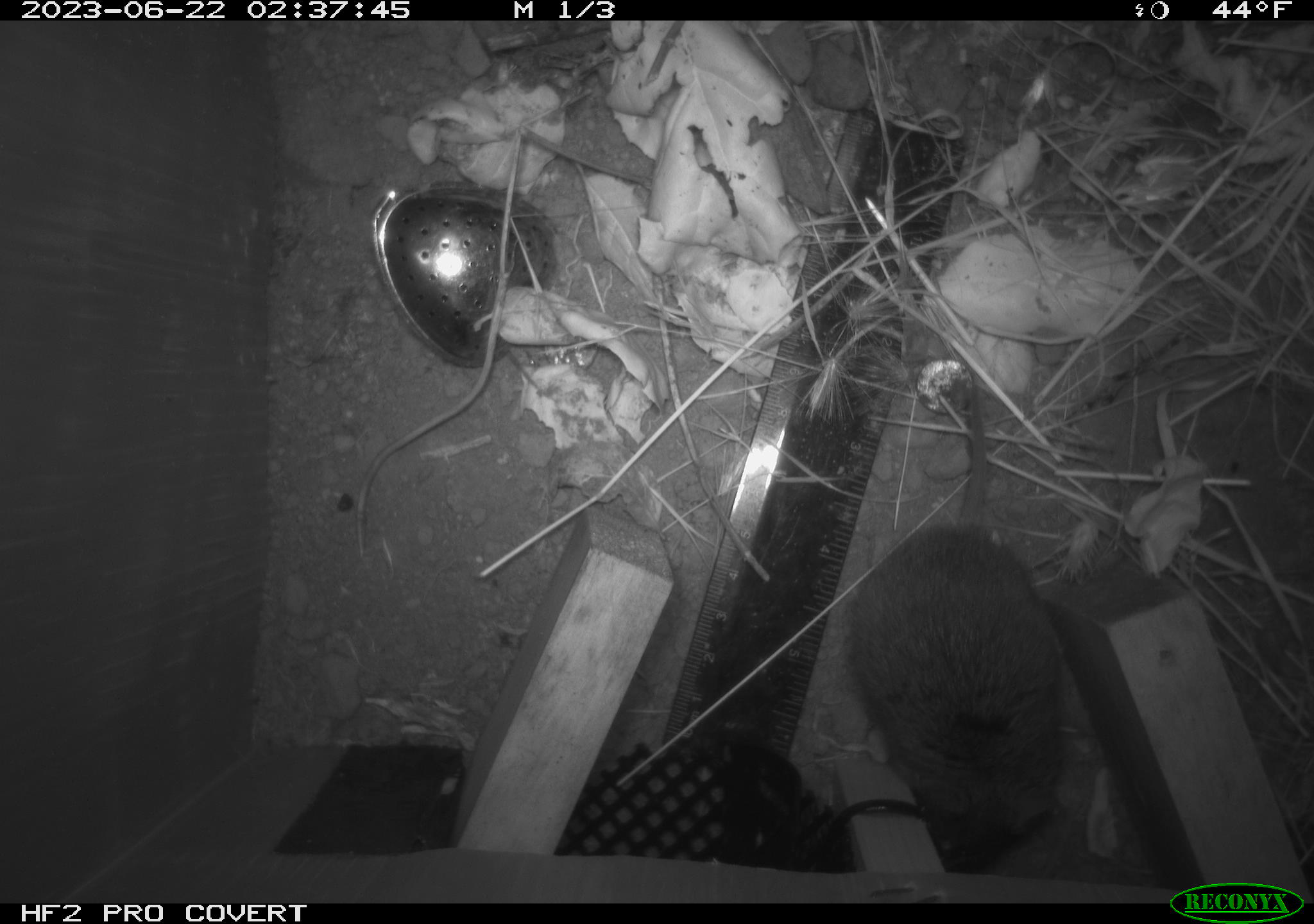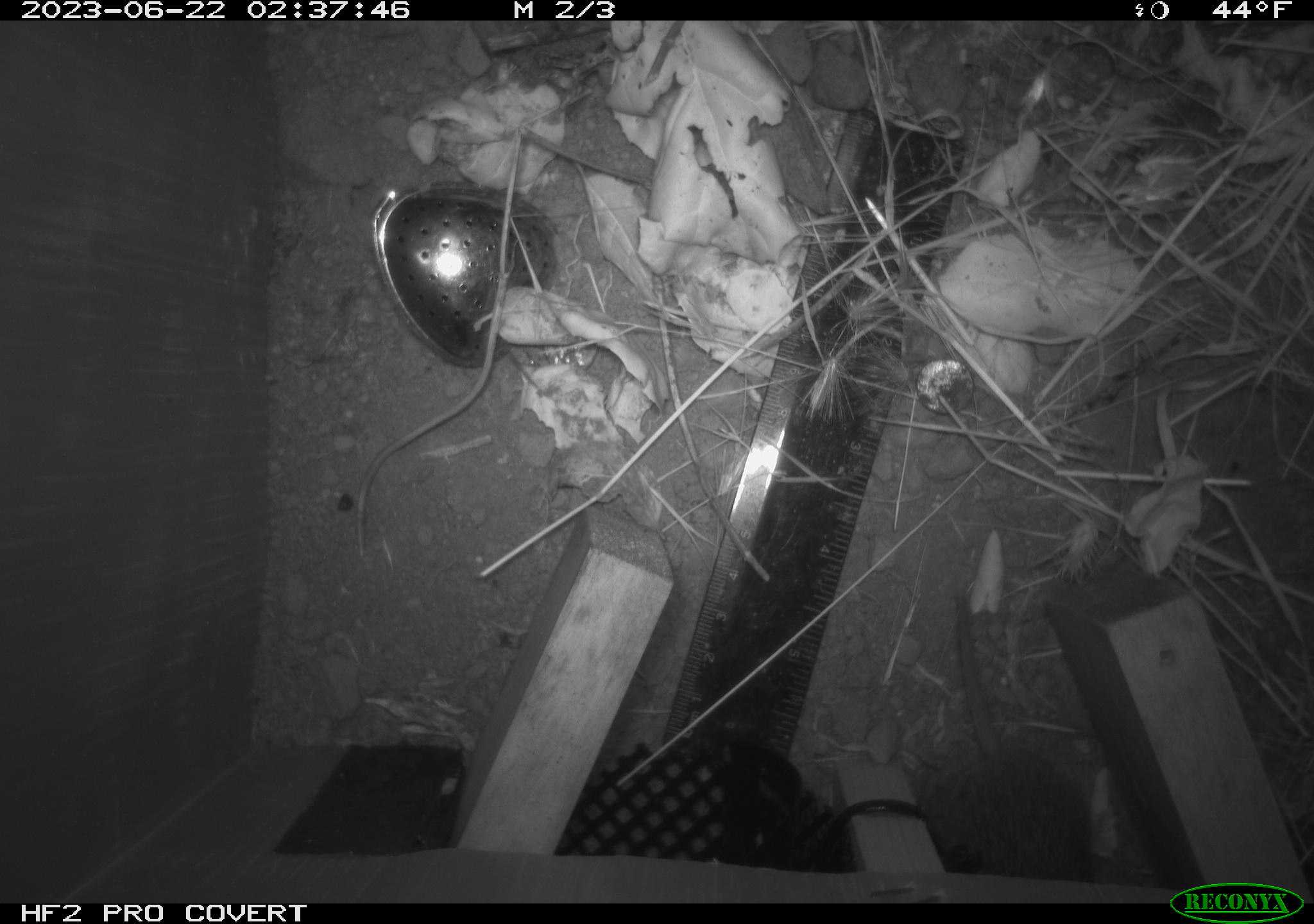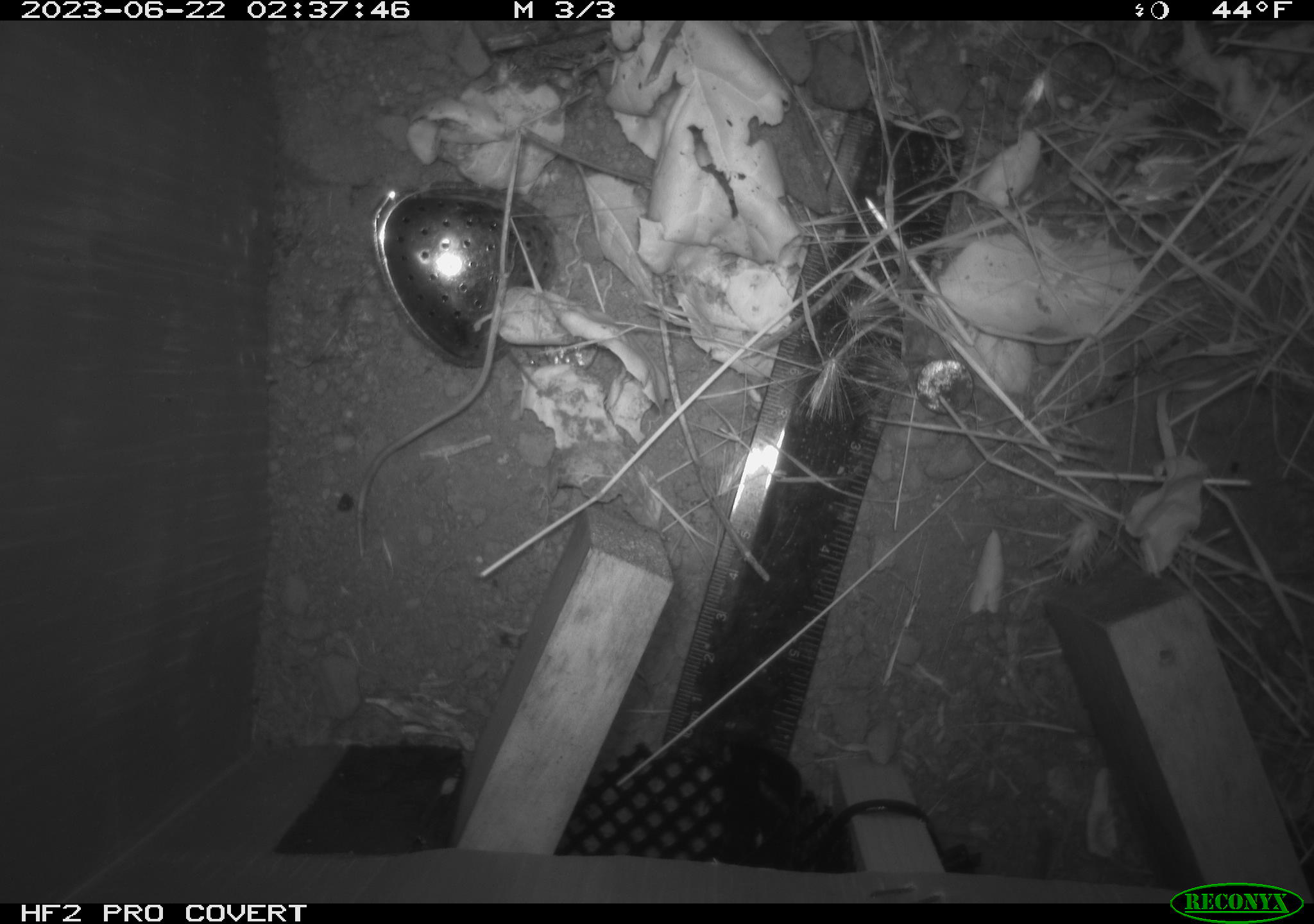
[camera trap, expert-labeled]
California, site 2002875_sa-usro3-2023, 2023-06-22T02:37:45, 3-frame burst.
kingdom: Animalia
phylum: Chordata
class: Mammalia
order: Rodentia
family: Cricetidae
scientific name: Arvicolinae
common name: voles, lemmings, and muskrats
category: arvicolinae subfamily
Arvicolinae subfamily (voles, lemmings, and muskrats) (Arvicolinae).